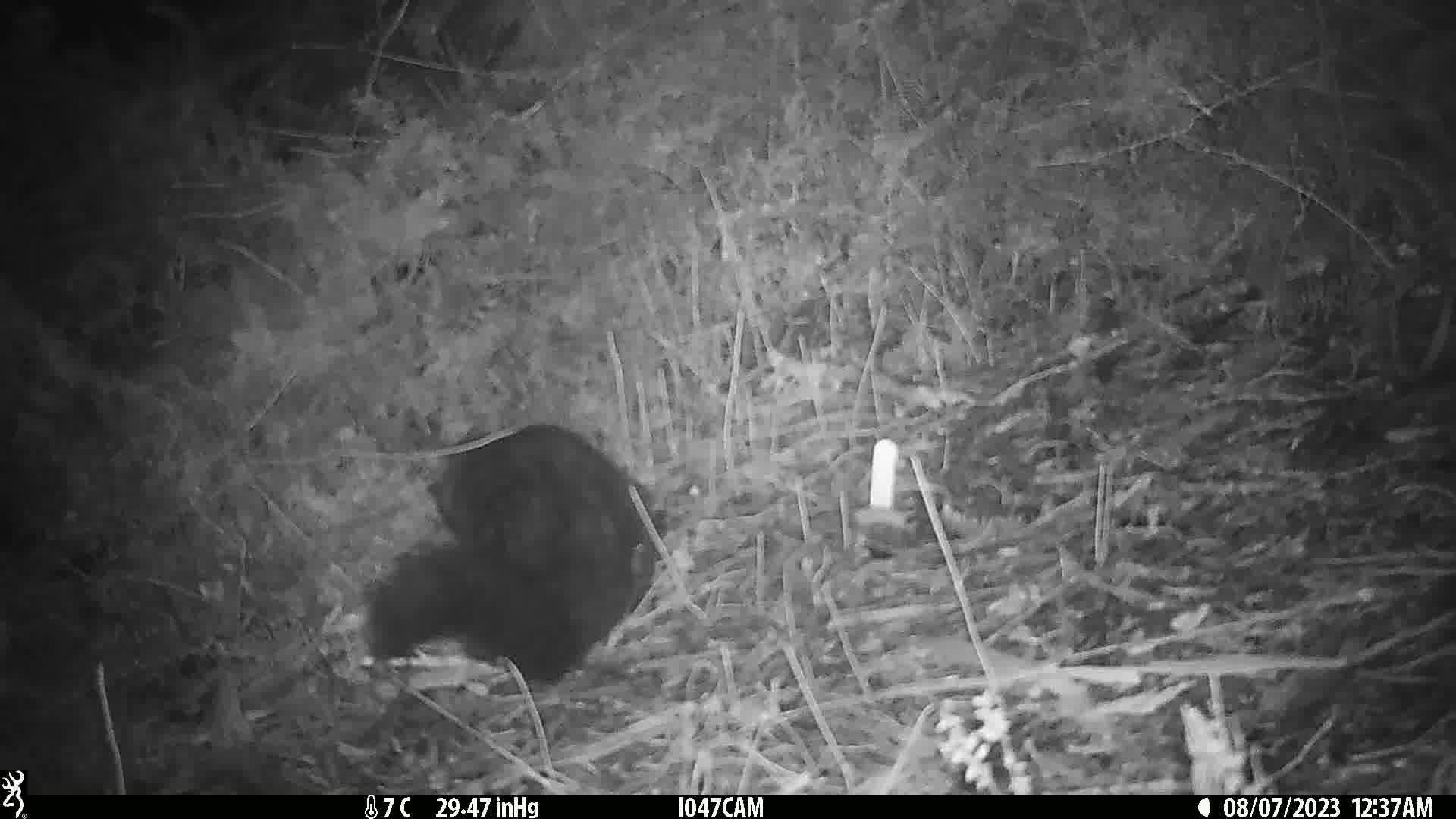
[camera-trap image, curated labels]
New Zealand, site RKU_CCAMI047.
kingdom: Animalia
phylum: Chordata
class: Mammalia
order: Diprotodontia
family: Phalangeridae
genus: Trichosurus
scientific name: Trichosurus vulpecula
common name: common brushtail possum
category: possum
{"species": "possum (common brushtail possum) (Trichosurus vulpecula)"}